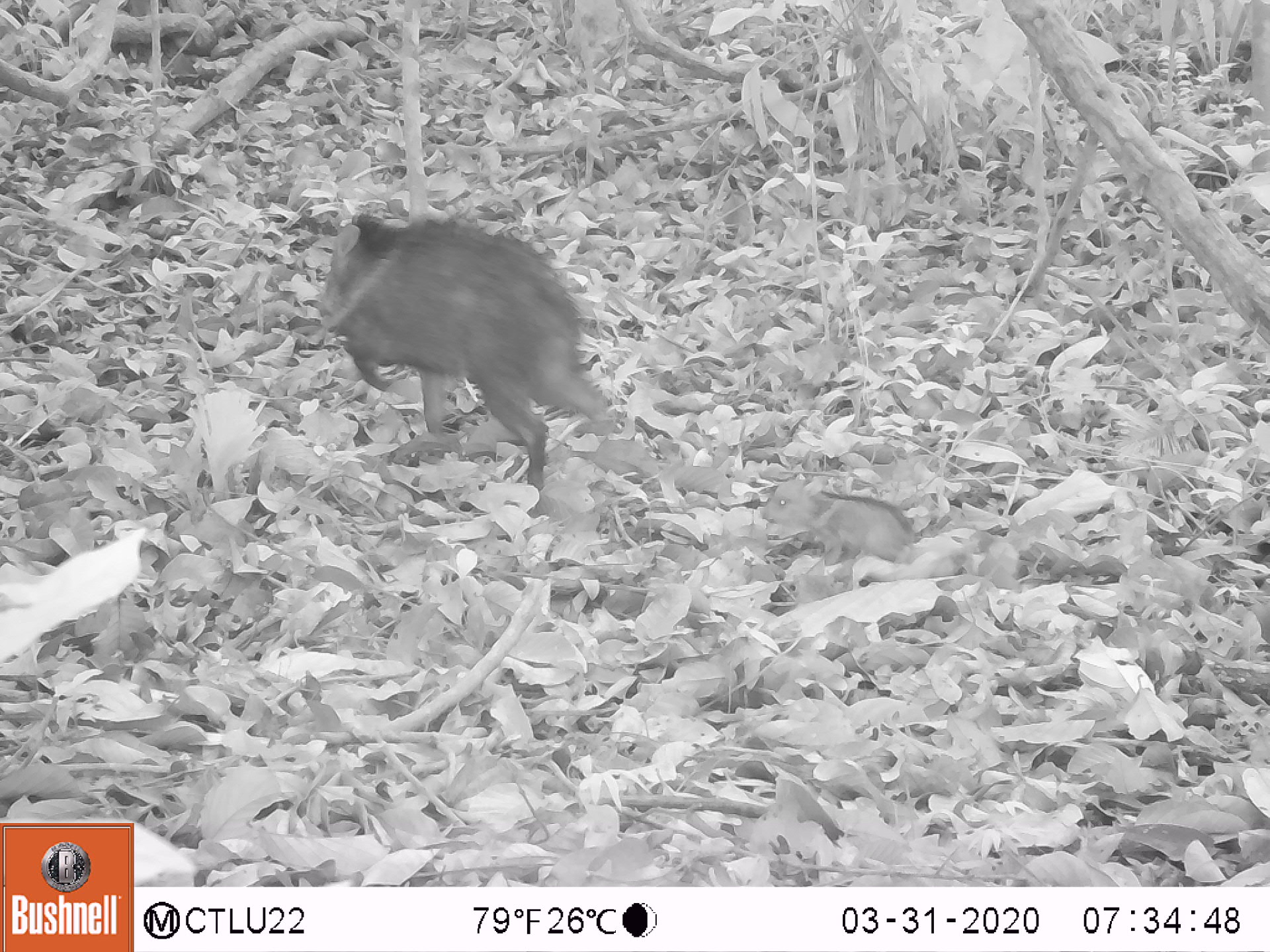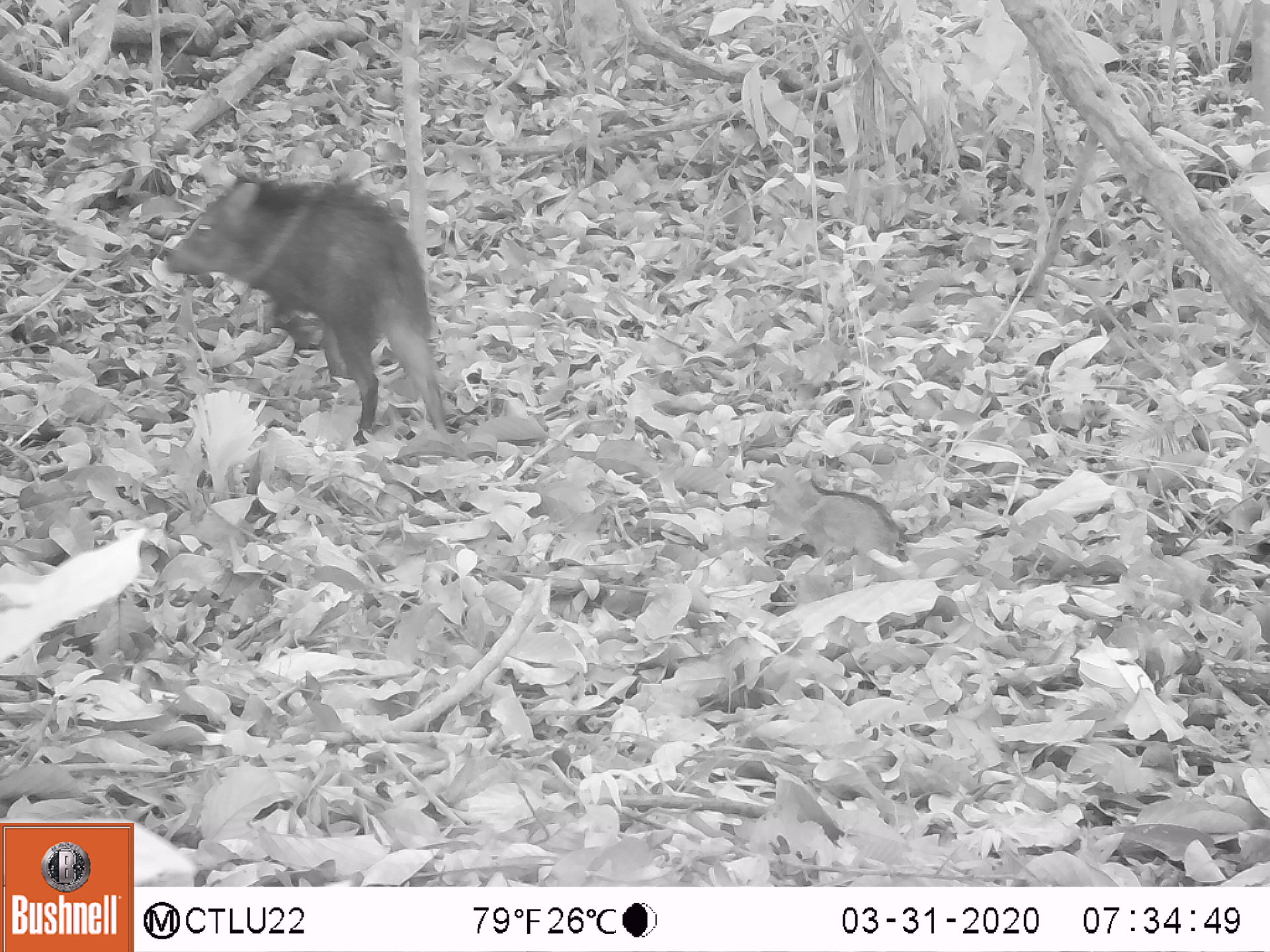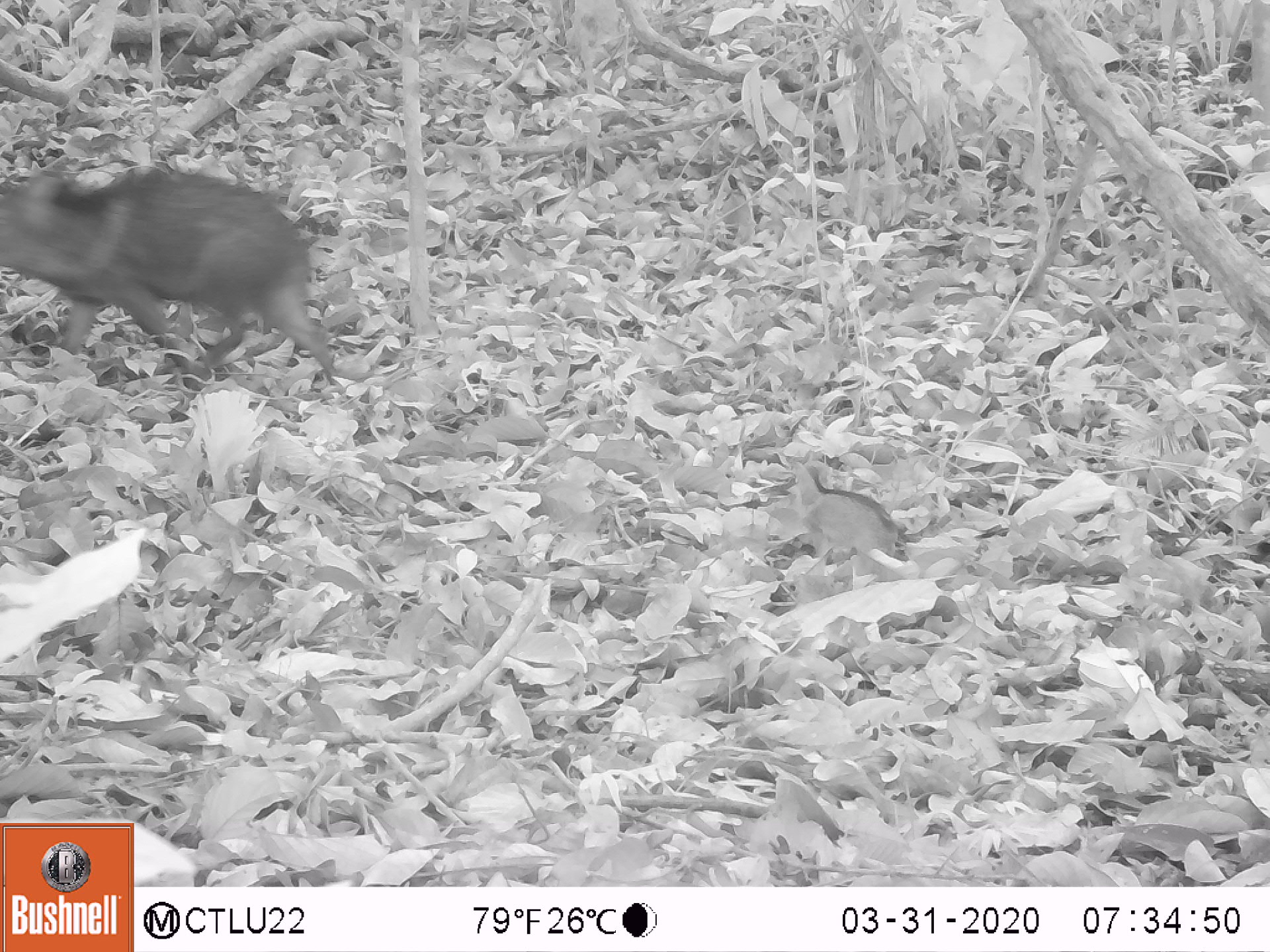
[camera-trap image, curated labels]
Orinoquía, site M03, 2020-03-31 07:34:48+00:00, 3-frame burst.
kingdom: Animalia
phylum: Chordata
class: Mammalia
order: Artiodactyla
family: Tayassuidae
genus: Pecari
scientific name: Pecari tajacu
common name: collared peccary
Collared peccary (Pecari tajacu).